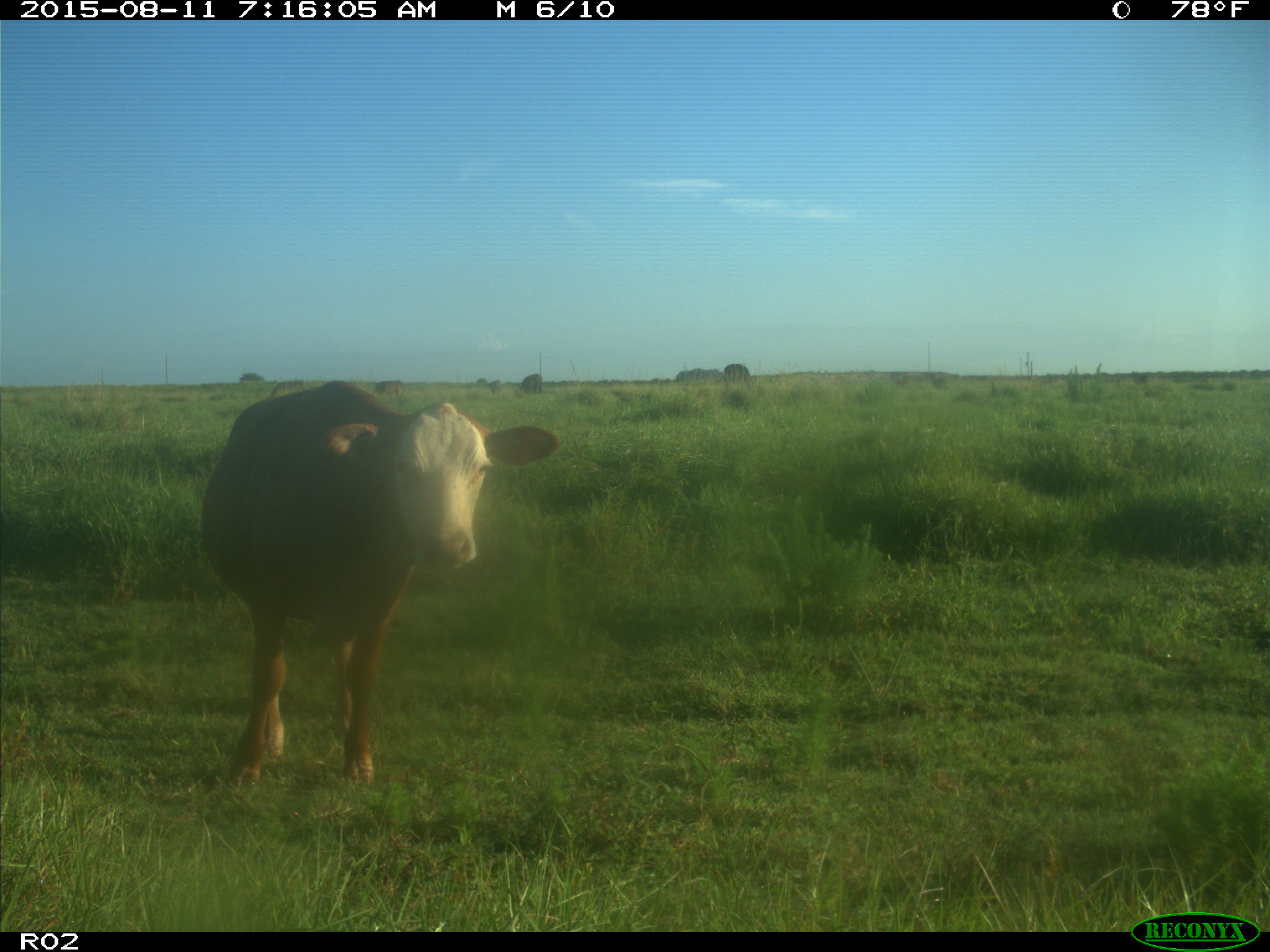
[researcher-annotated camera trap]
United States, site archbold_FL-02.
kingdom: Animalia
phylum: Chordata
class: Mammalia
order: Artiodactyla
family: Bovidae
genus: Bos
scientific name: Bos taurus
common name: domestic cow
Bos taurus (domestic cow).